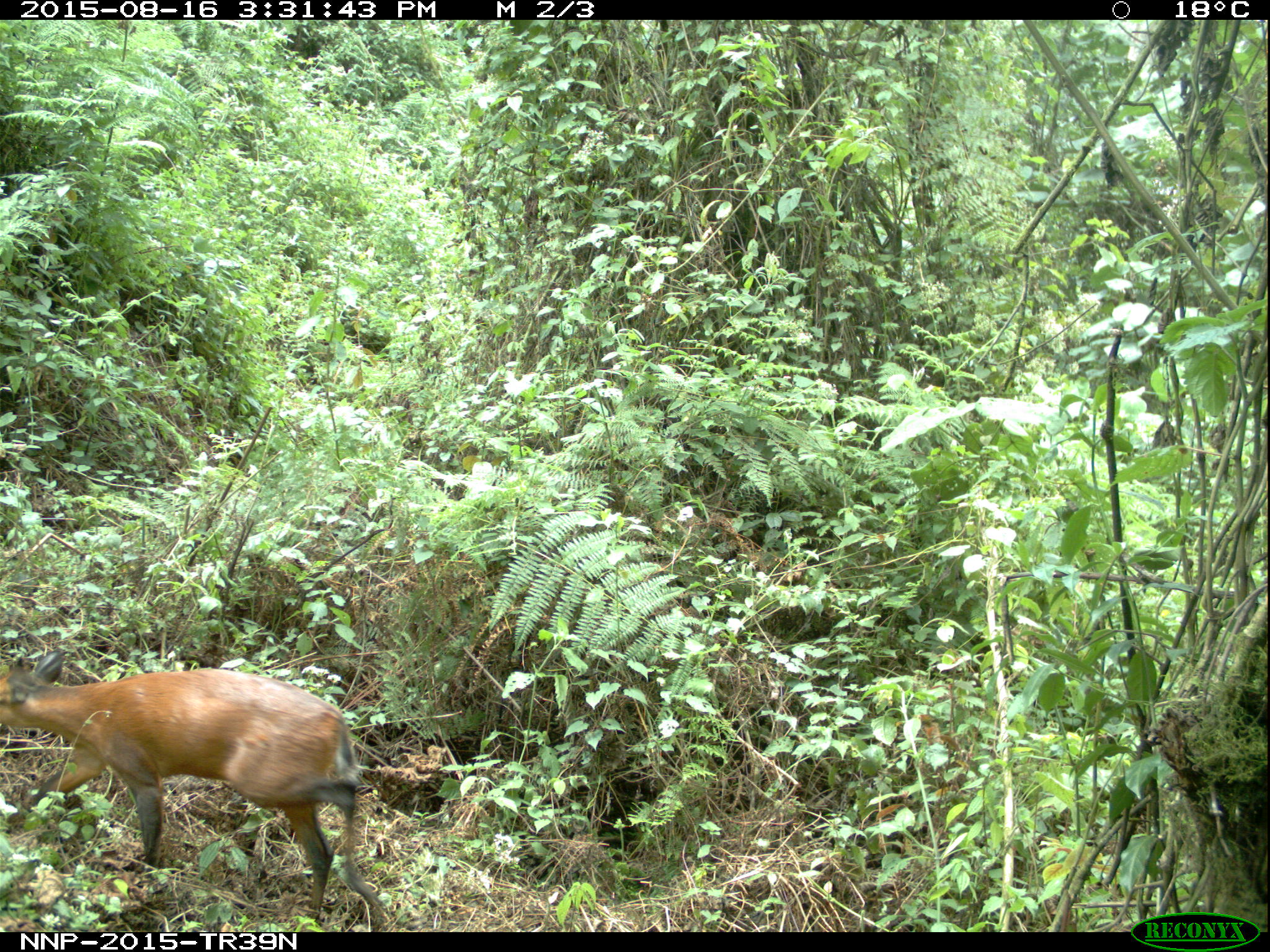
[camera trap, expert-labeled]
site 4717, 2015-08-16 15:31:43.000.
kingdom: Animalia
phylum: Chordata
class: Mammalia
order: Artiodactyla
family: Bovidae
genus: Cephalophus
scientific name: Cephalophus nigrifrons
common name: black-fronted duiker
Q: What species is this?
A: Cephalophus nigrifrons (black-fronted duiker).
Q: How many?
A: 1.